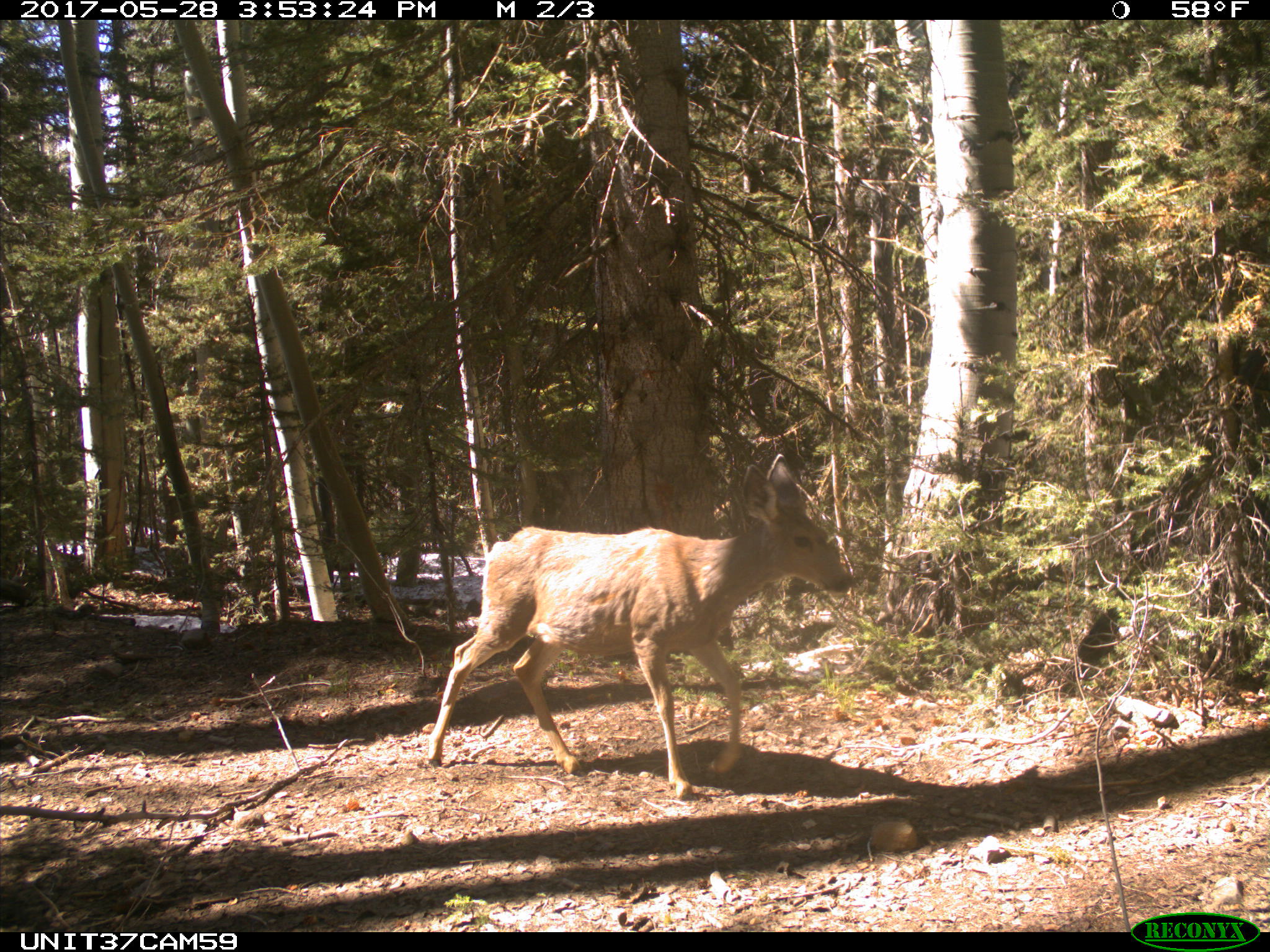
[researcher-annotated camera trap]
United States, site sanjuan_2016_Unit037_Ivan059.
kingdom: Animalia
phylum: Chordata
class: Mammalia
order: Artiodactyla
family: Cervidae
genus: Odocoileus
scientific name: Odocoileus hemionus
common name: mule deer